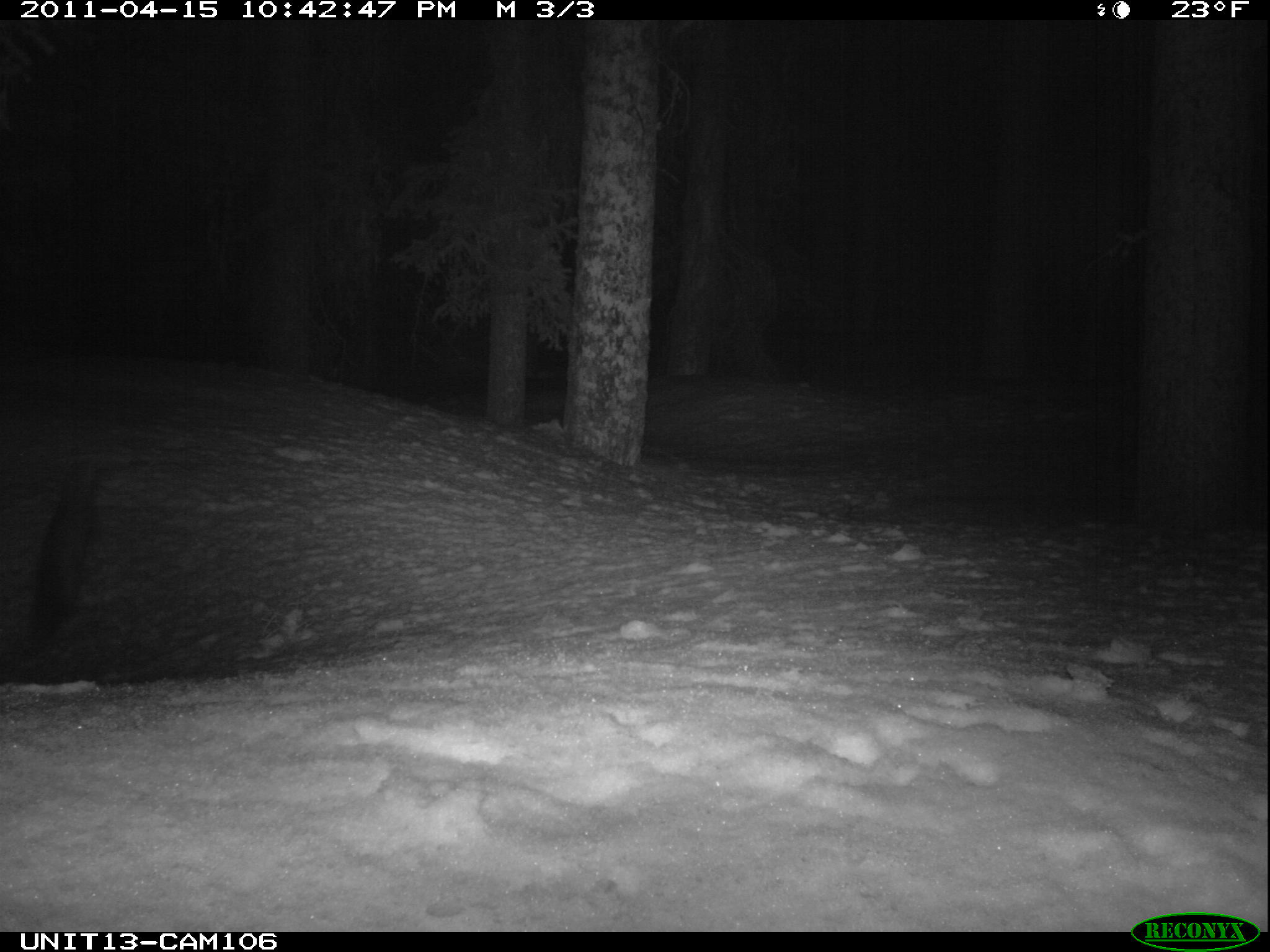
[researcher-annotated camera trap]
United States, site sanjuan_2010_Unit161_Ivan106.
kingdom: Animalia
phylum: Chordata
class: Mammalia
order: Carnivora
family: Mustelidae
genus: Martes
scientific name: Martes americana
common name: american marten